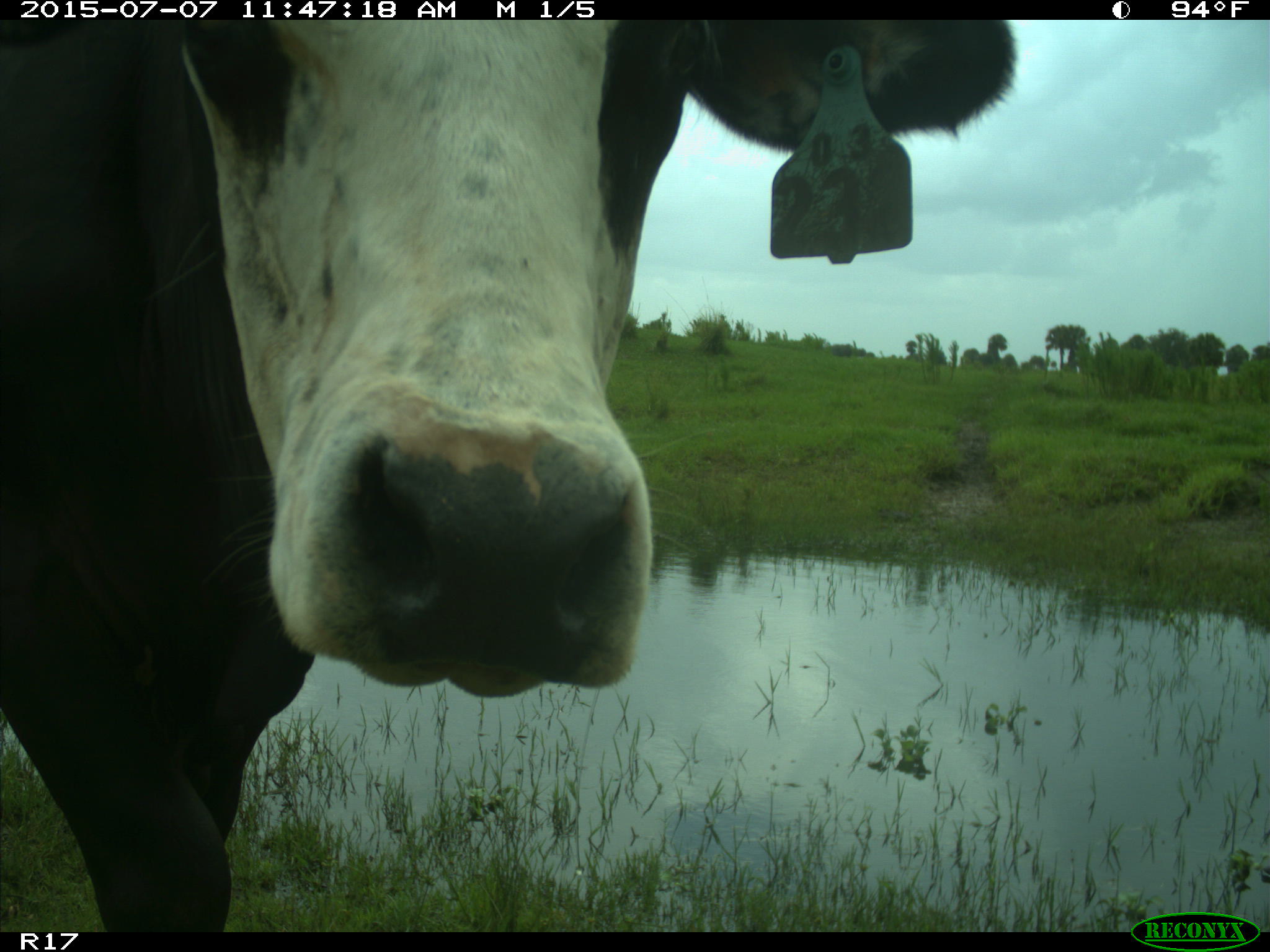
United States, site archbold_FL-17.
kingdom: Animalia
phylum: Chordata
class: Mammalia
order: Artiodactyla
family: Bovidae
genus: Bos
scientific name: Bos taurus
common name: domestic cow